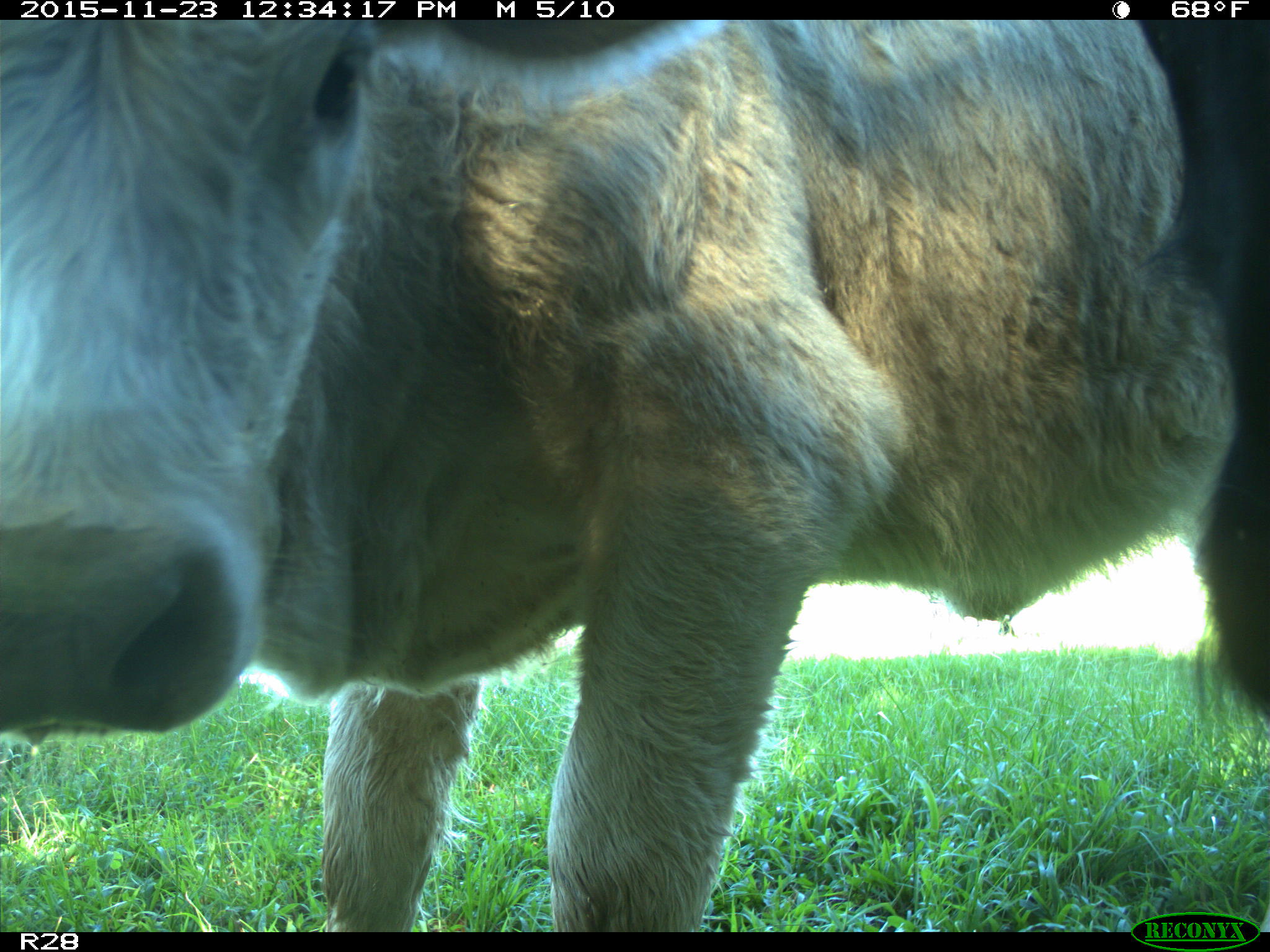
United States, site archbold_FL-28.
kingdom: Animalia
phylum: Chordata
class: Mammalia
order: Artiodactyla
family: Bovidae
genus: Bos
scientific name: Bos taurus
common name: domestic cow